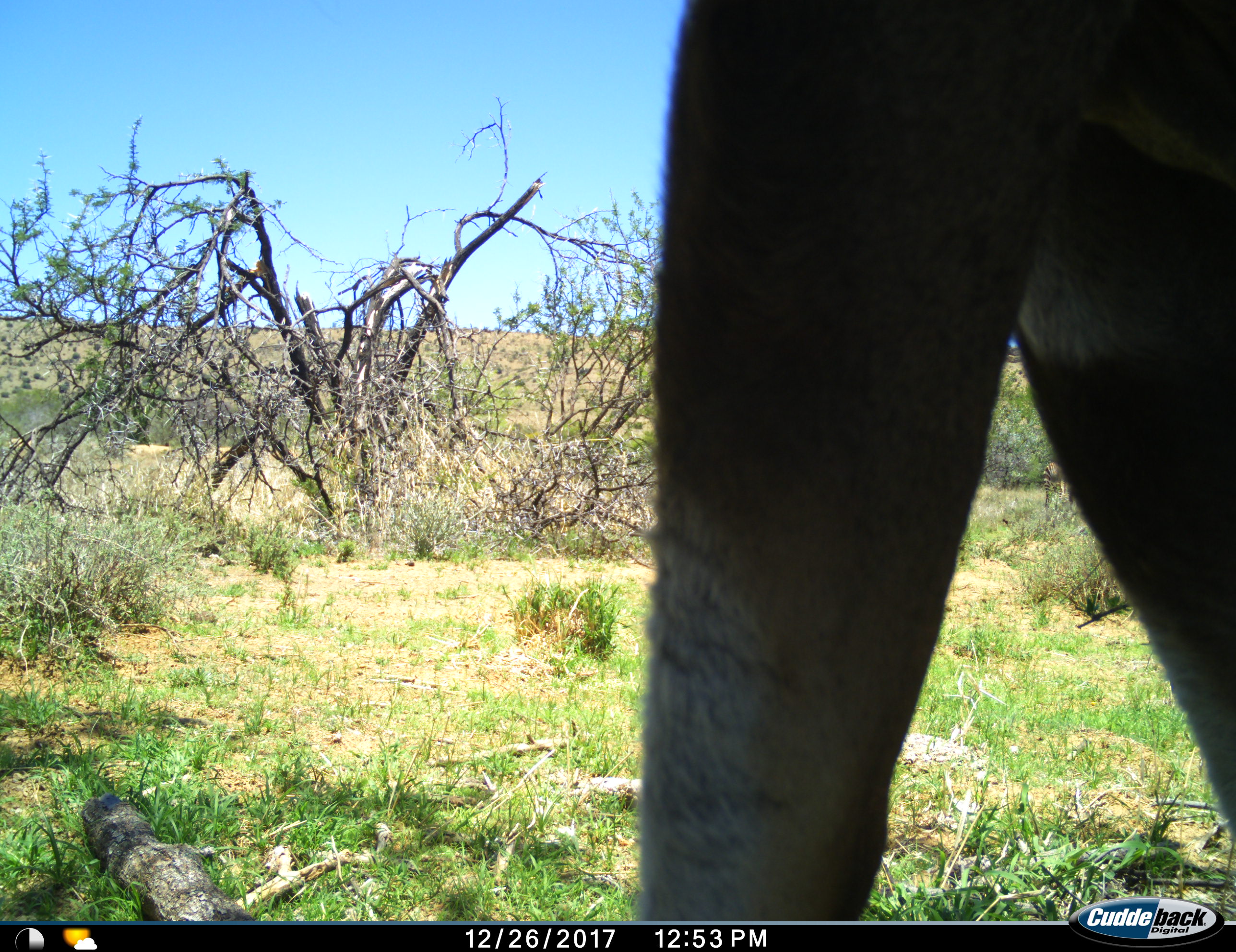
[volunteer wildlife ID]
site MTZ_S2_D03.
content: unidentified animal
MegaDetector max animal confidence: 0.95